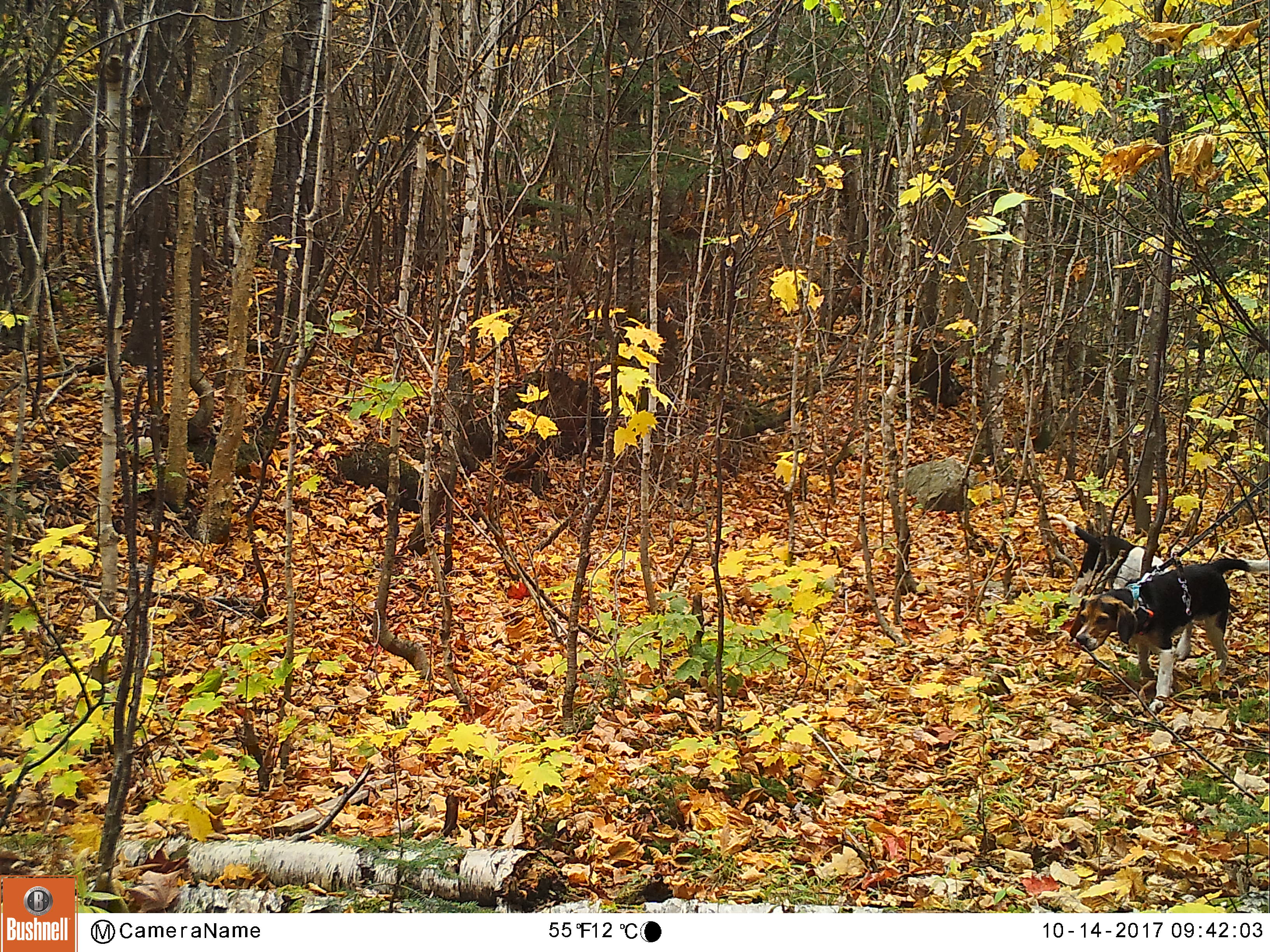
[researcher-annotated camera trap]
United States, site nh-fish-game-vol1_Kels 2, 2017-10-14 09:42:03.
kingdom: Animalia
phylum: Chordata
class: Mammalia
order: Carnivora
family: Canidae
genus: Canis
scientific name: Canis familiaris familiaris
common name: domestic dog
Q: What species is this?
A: Domestic dog (Canis familiaris familiaris).